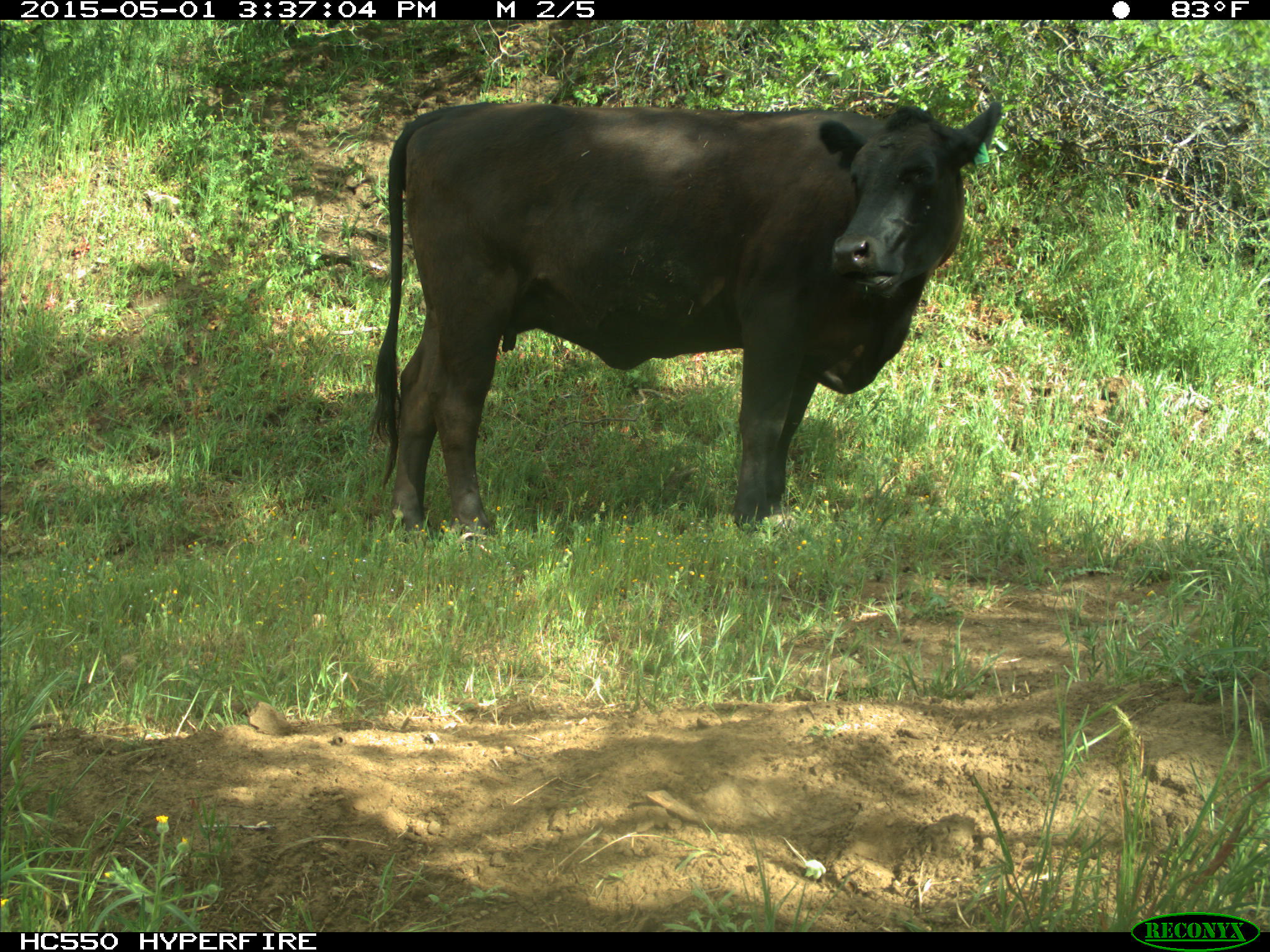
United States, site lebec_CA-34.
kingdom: Animalia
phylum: Chordata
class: Mammalia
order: Artiodactyla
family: Bovidae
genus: Bos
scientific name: Bos taurus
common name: domestic cow